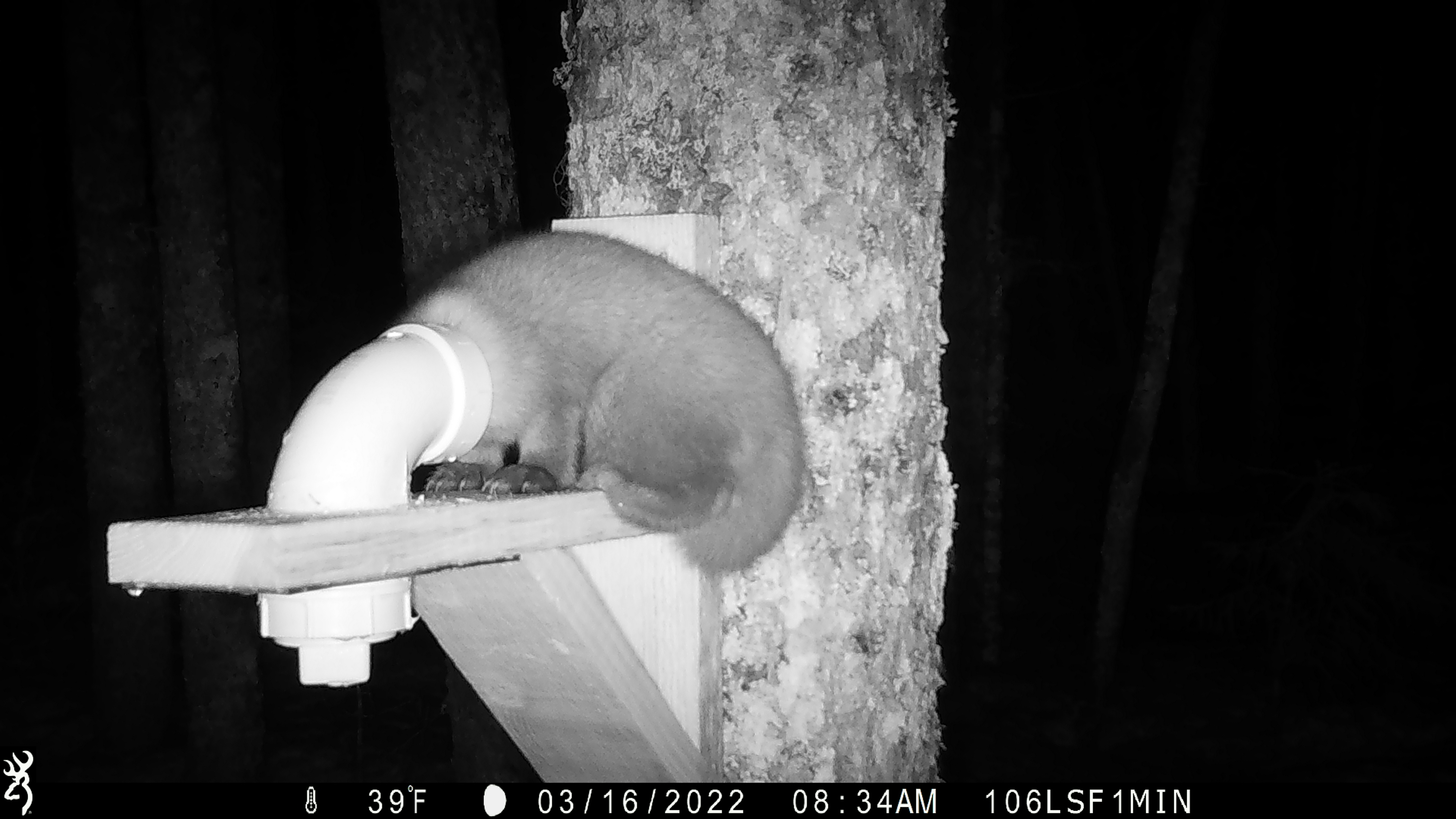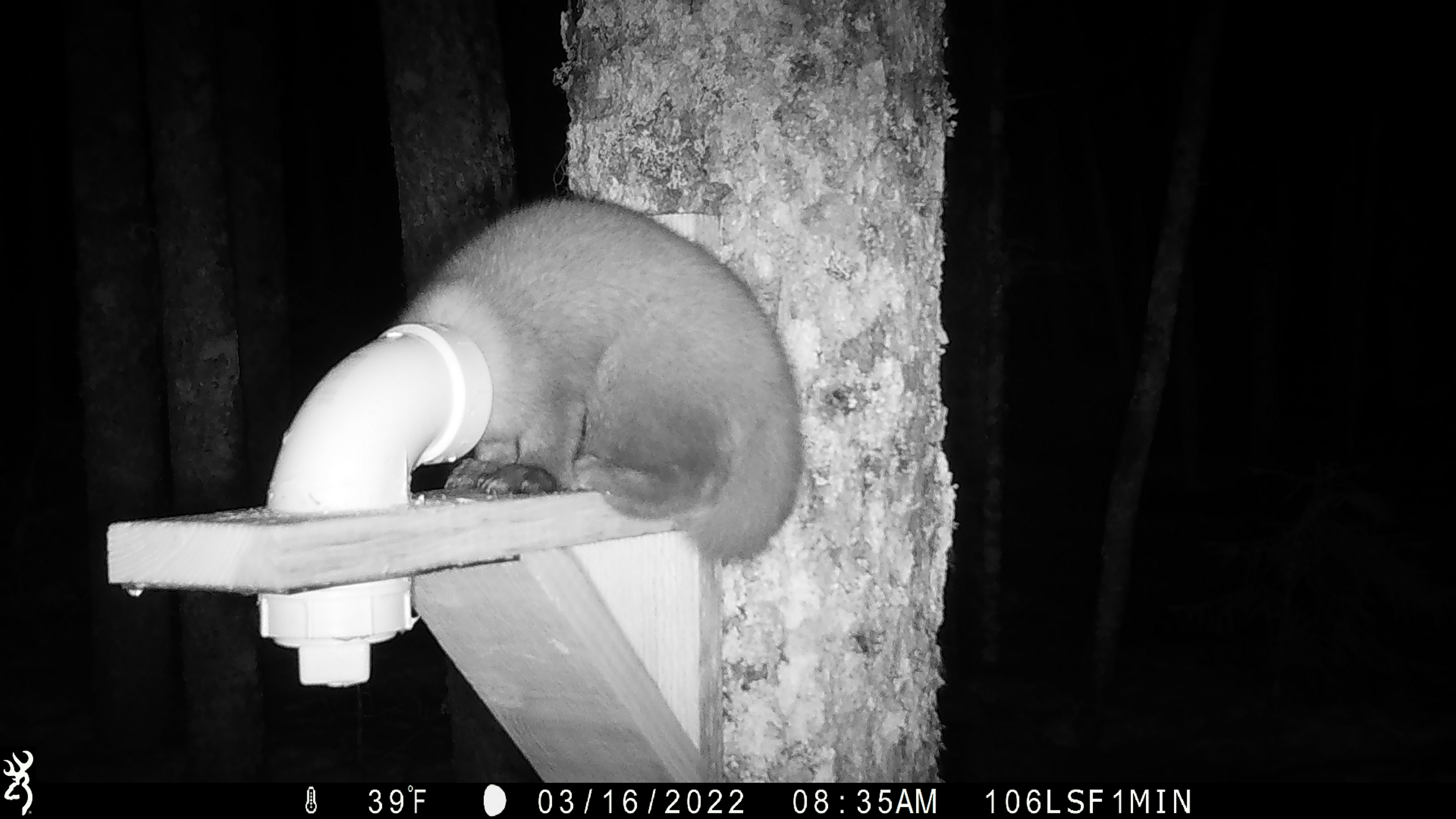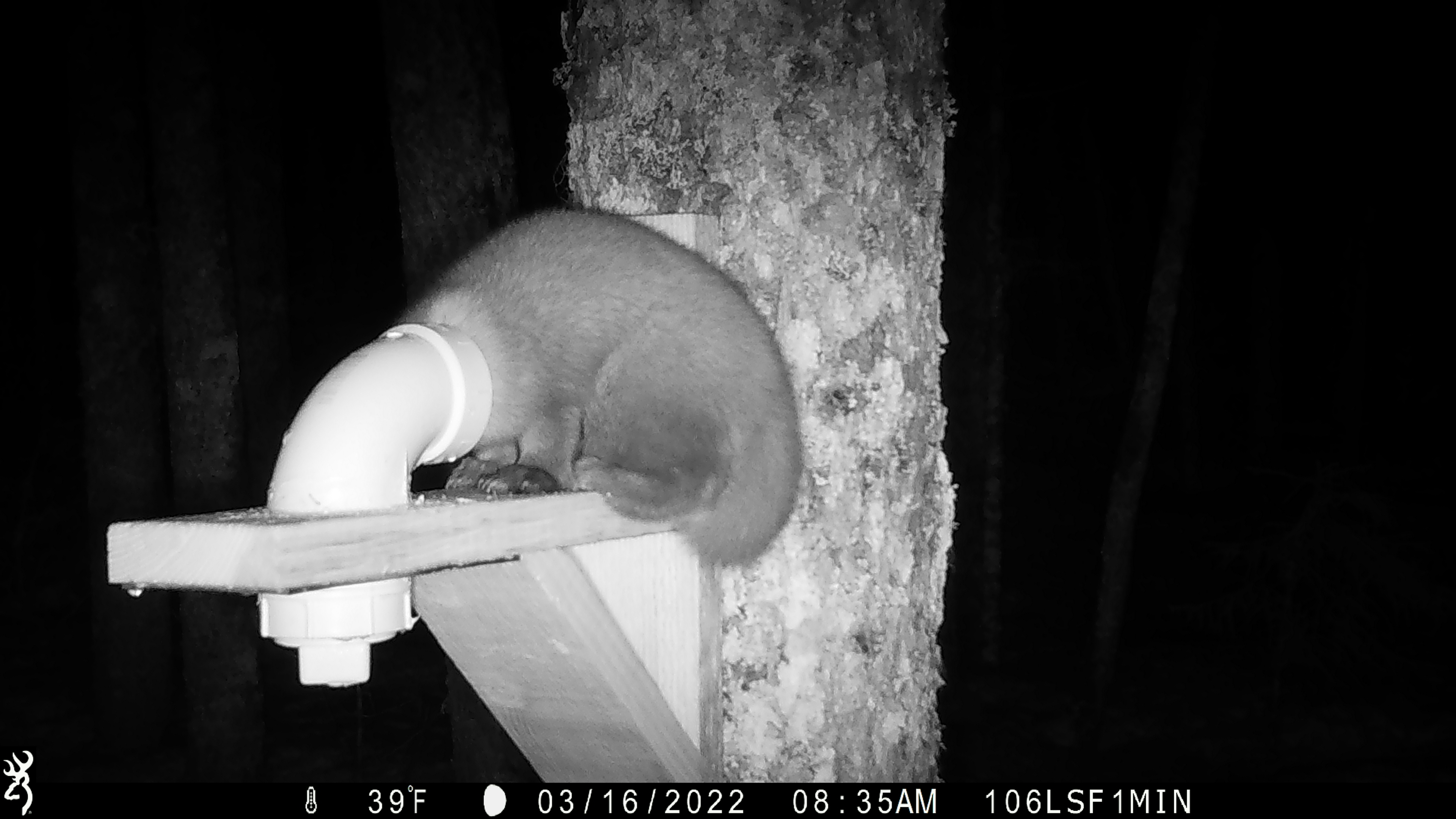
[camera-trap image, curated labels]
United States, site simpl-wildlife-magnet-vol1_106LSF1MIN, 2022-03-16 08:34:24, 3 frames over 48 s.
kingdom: Animalia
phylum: Chordata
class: Mammalia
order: Carnivora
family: Mustelidae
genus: Martes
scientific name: Martes americana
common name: american marten